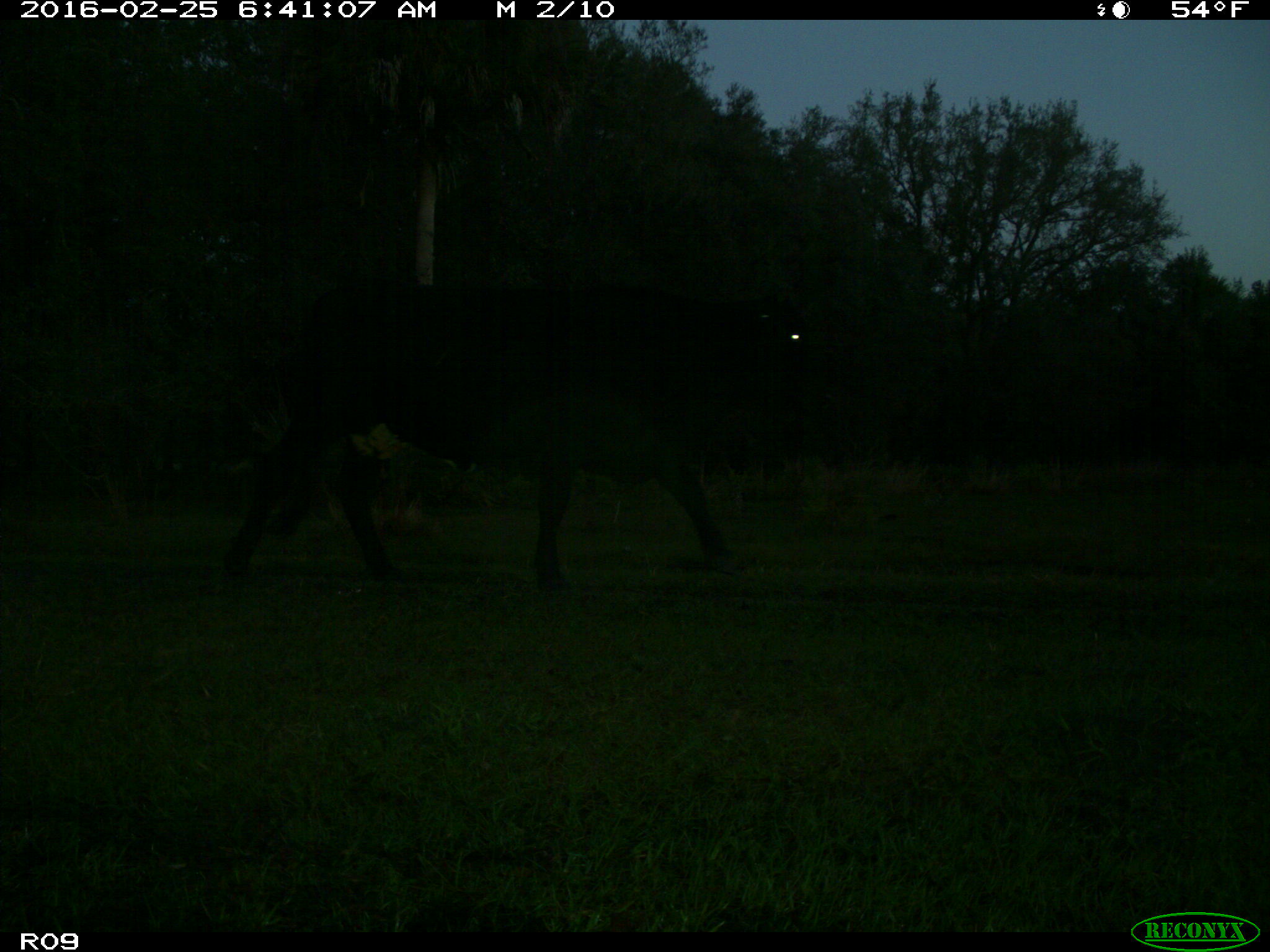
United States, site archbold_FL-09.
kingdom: Animalia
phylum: Chordata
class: Mammalia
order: Artiodactyla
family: Bovidae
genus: Bos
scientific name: Bos taurus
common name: domestic cow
Bos taurus (domestic cow).